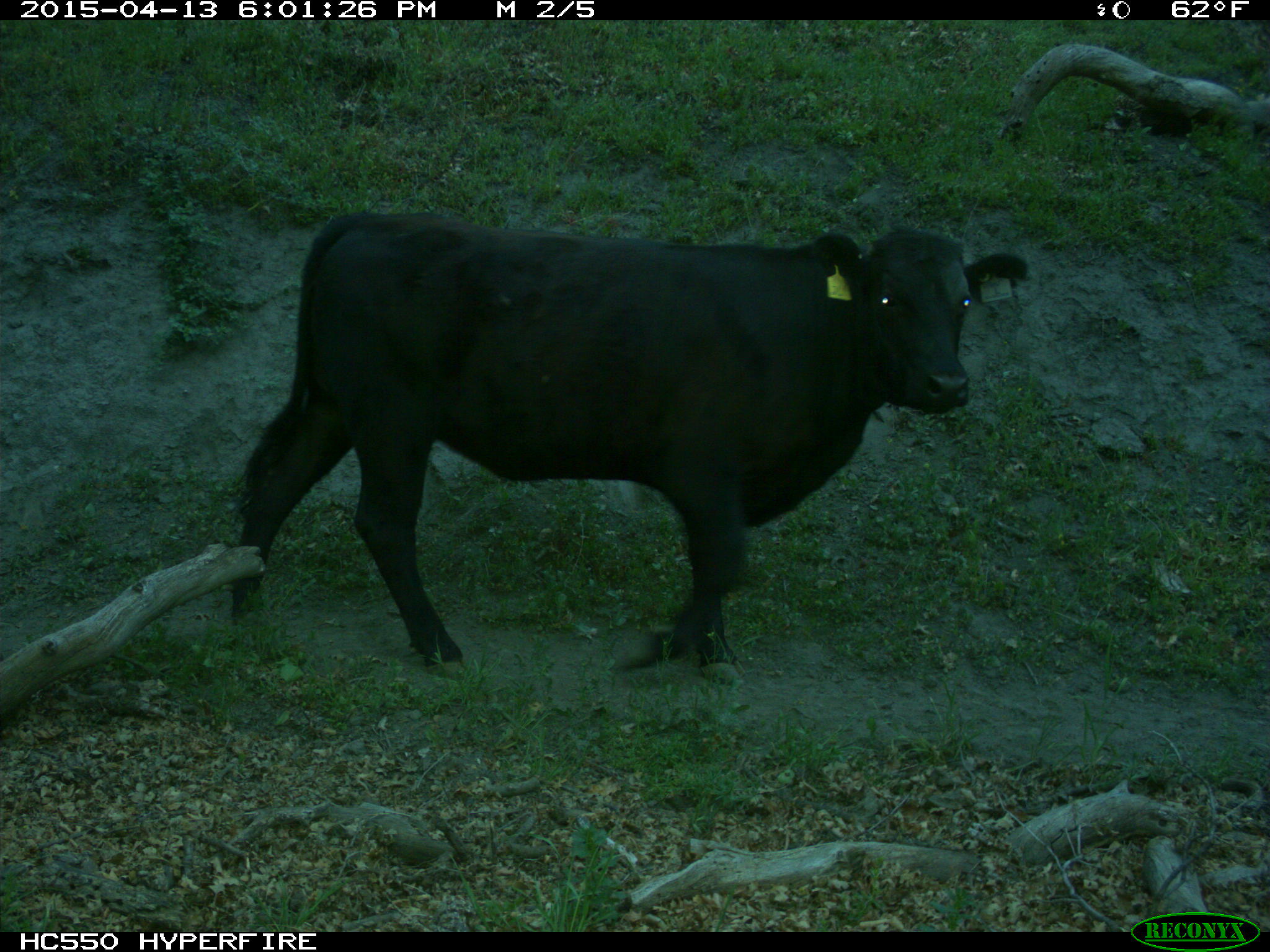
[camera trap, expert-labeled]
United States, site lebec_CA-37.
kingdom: Animalia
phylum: Chordata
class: Mammalia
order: Artiodactyla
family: Bovidae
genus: Bos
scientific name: Bos taurus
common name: domestic cow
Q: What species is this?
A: Bos taurus (domestic cow).